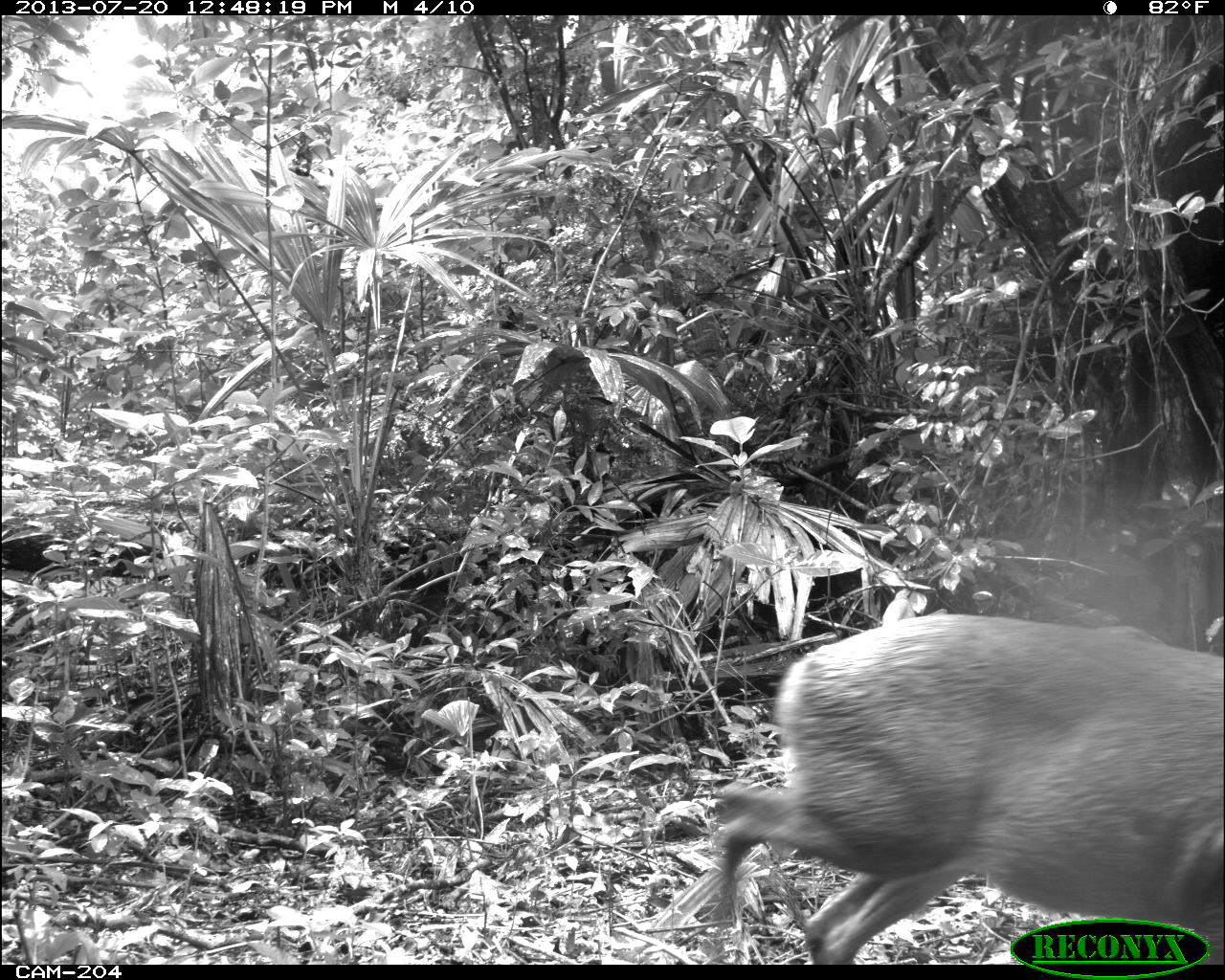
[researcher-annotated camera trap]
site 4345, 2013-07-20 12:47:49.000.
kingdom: Animalia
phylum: Chordata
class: Mammalia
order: Artiodactyla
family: Cervidae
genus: Mazama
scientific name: Mazama temama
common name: central american red brocket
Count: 2.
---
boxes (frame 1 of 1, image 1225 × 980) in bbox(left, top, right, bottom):
mazama temama: bbox(693, 611, 1218, 959)